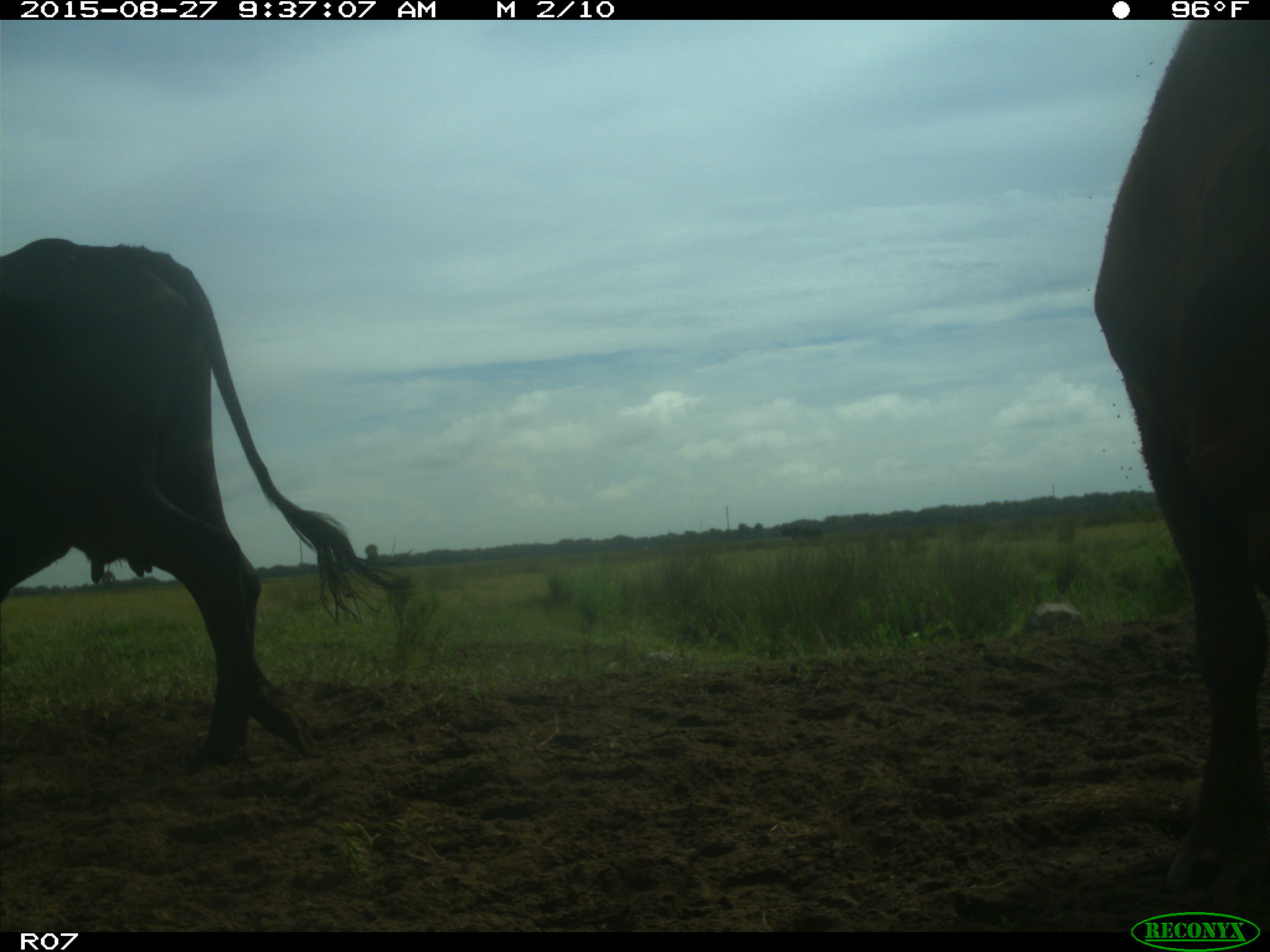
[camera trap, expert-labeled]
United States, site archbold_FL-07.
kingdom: Animalia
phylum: Chordata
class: Mammalia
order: Artiodactyla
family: Bovidae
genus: Bos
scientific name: Bos taurus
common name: domestic cow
Bos taurus (domestic cow).